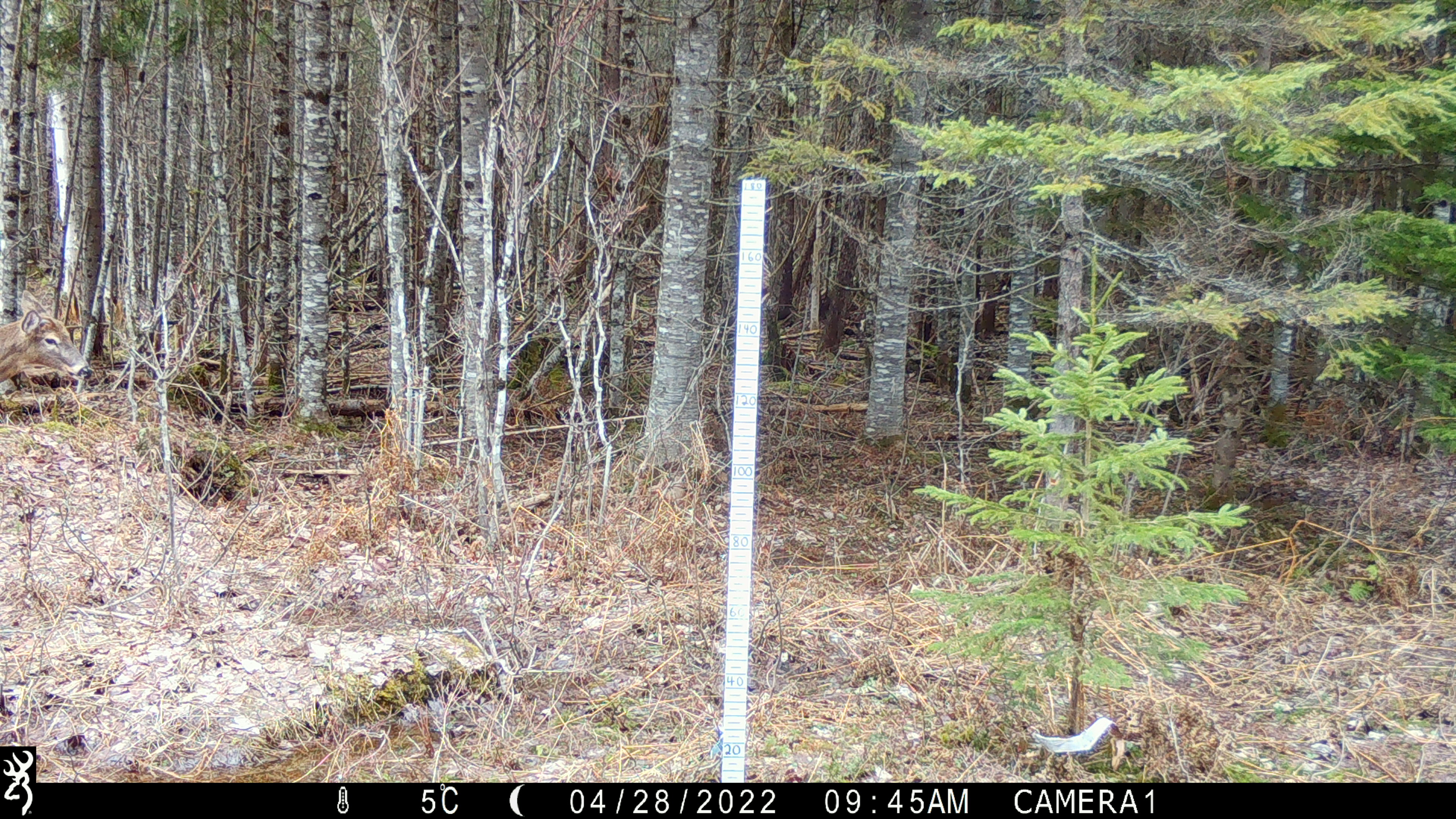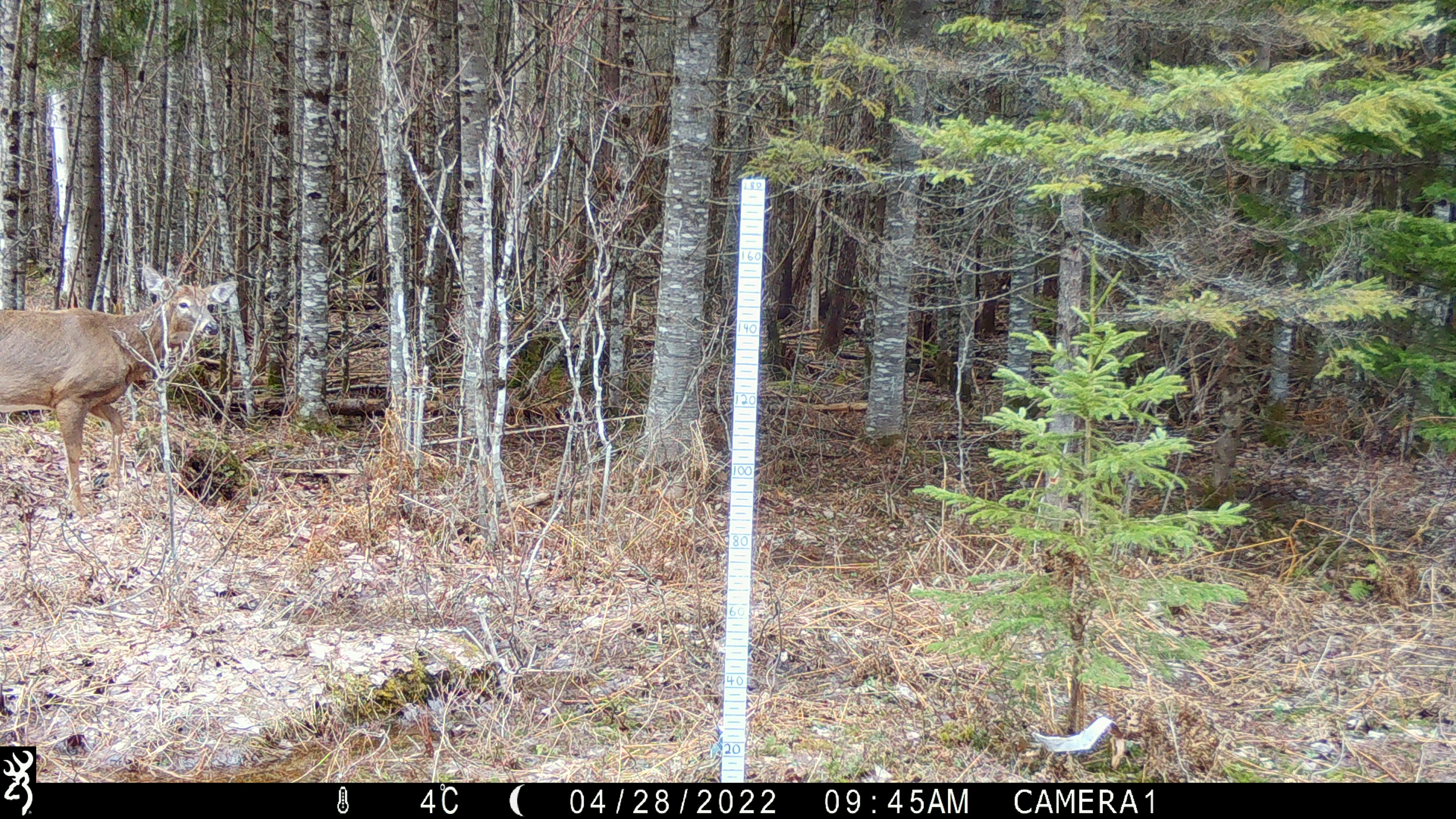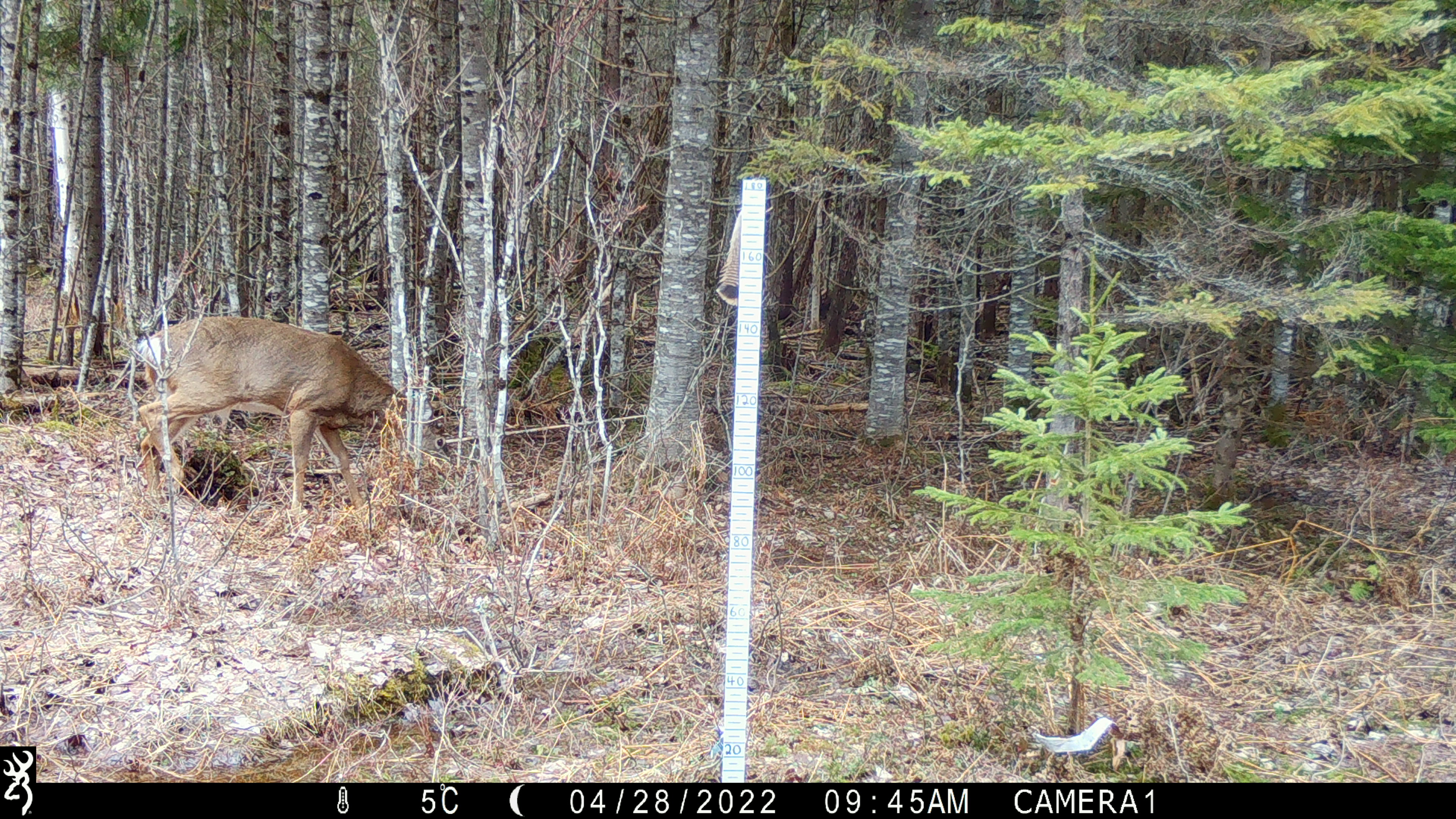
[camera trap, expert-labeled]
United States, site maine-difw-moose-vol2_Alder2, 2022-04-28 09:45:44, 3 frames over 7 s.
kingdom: Animalia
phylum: Chordata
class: Mammalia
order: Artiodactyla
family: Cervidae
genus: Odocoileus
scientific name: Odocoileus virginianus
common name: white-tailed deer